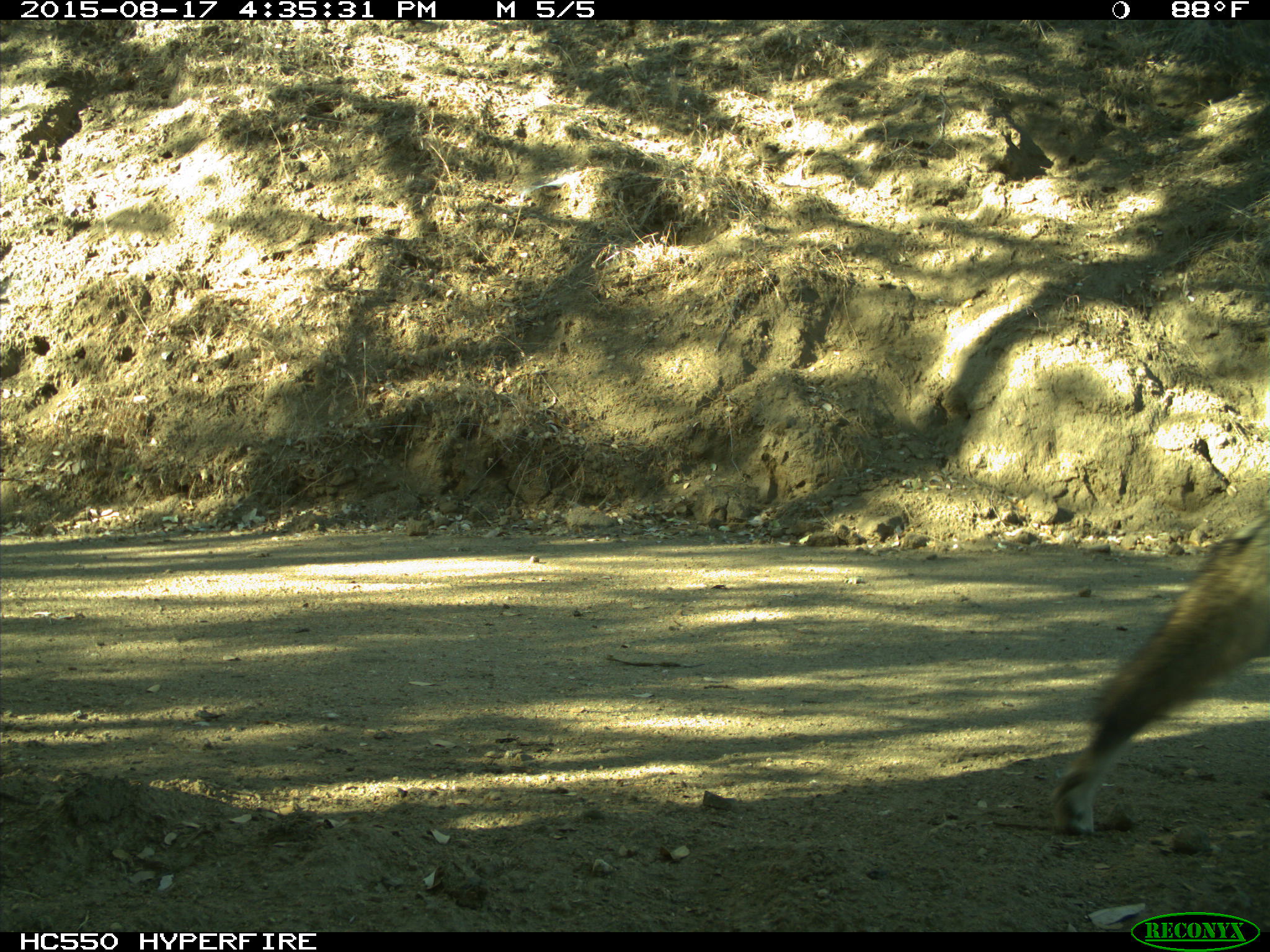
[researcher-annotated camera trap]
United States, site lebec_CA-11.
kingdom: Animalia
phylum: Chordata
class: Mammalia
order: Carnivora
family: Canidae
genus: Canis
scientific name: Canis latrans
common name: coyote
Canis latrans (coyote).